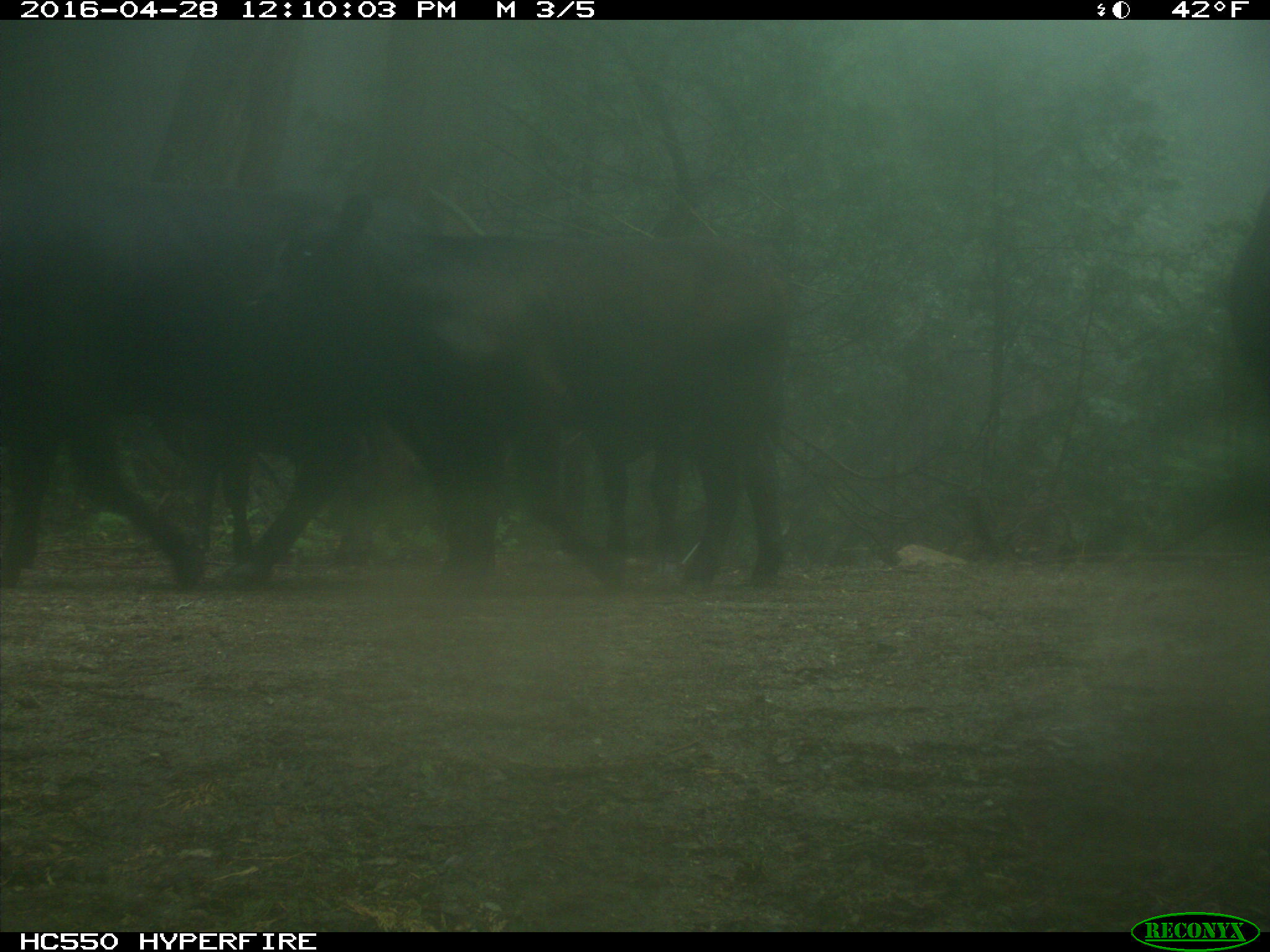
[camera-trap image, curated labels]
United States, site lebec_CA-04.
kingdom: Animalia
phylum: Chordata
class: Mammalia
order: Artiodactyla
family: Bovidae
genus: Bos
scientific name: Bos taurus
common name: domestic cow